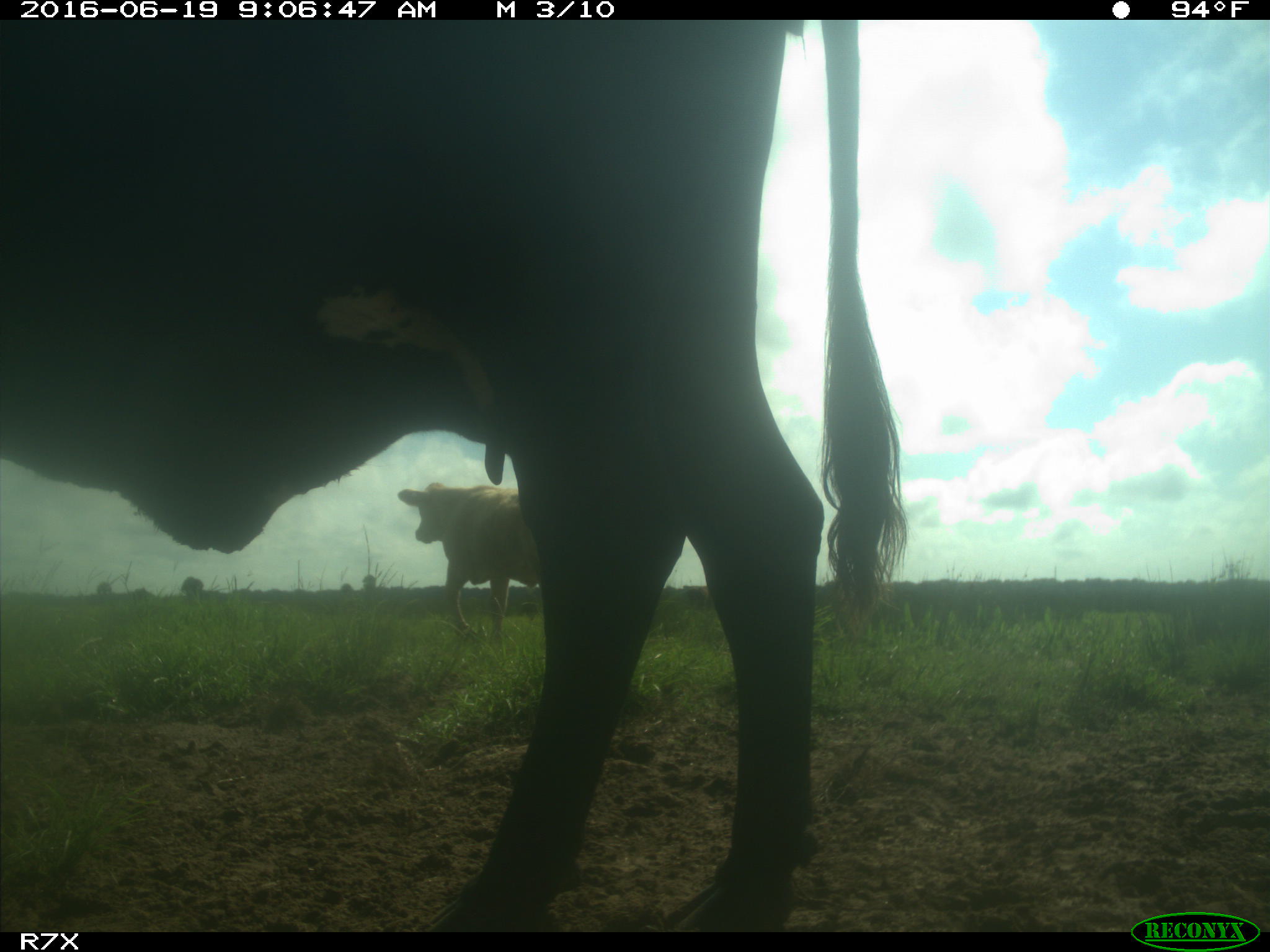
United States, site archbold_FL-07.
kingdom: Animalia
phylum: Chordata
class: Mammalia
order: Artiodactyla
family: Bovidae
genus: Bos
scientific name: Bos taurus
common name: domestic cow